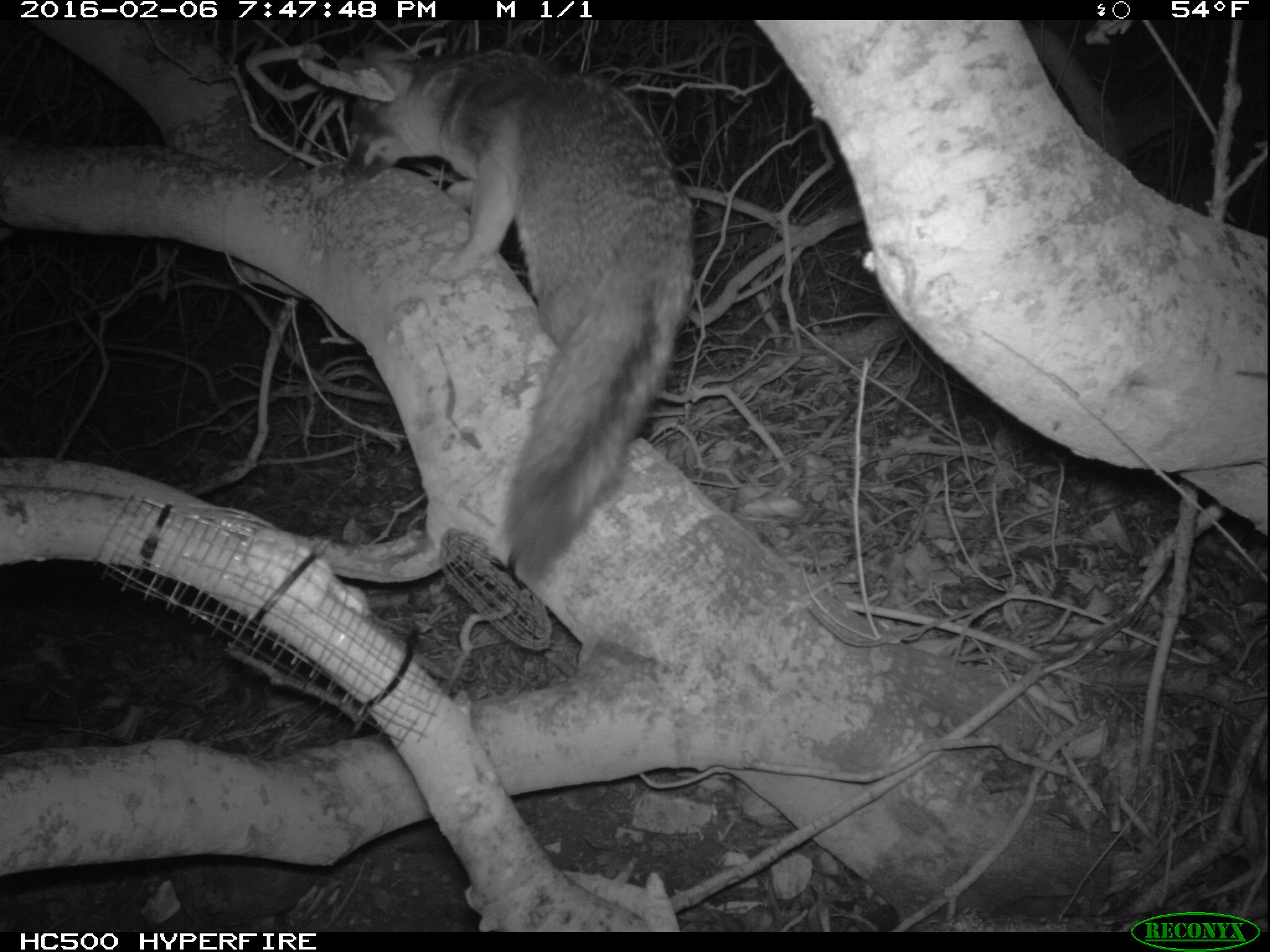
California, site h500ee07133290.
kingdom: Animalia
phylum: Chordata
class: Mammalia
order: Carnivora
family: Canidae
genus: Urocyon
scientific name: Urocyon littoralis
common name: island fox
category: fox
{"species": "fox (island fox) (Urocyon littoralis)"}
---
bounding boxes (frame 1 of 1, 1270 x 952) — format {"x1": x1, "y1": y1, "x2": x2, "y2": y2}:
fox: {"x1": 337, "y1": 46, "x2": 696, "y2": 582}